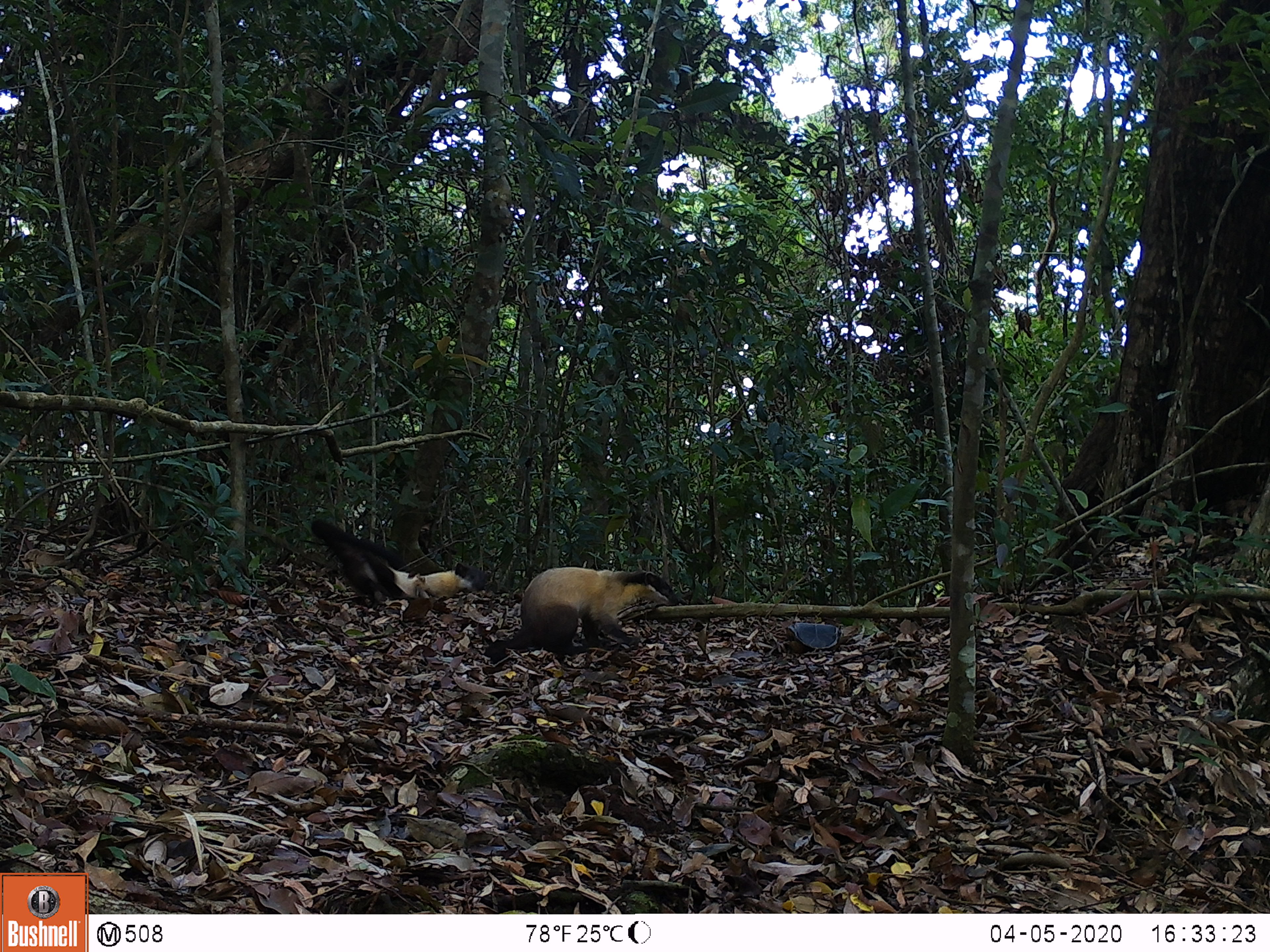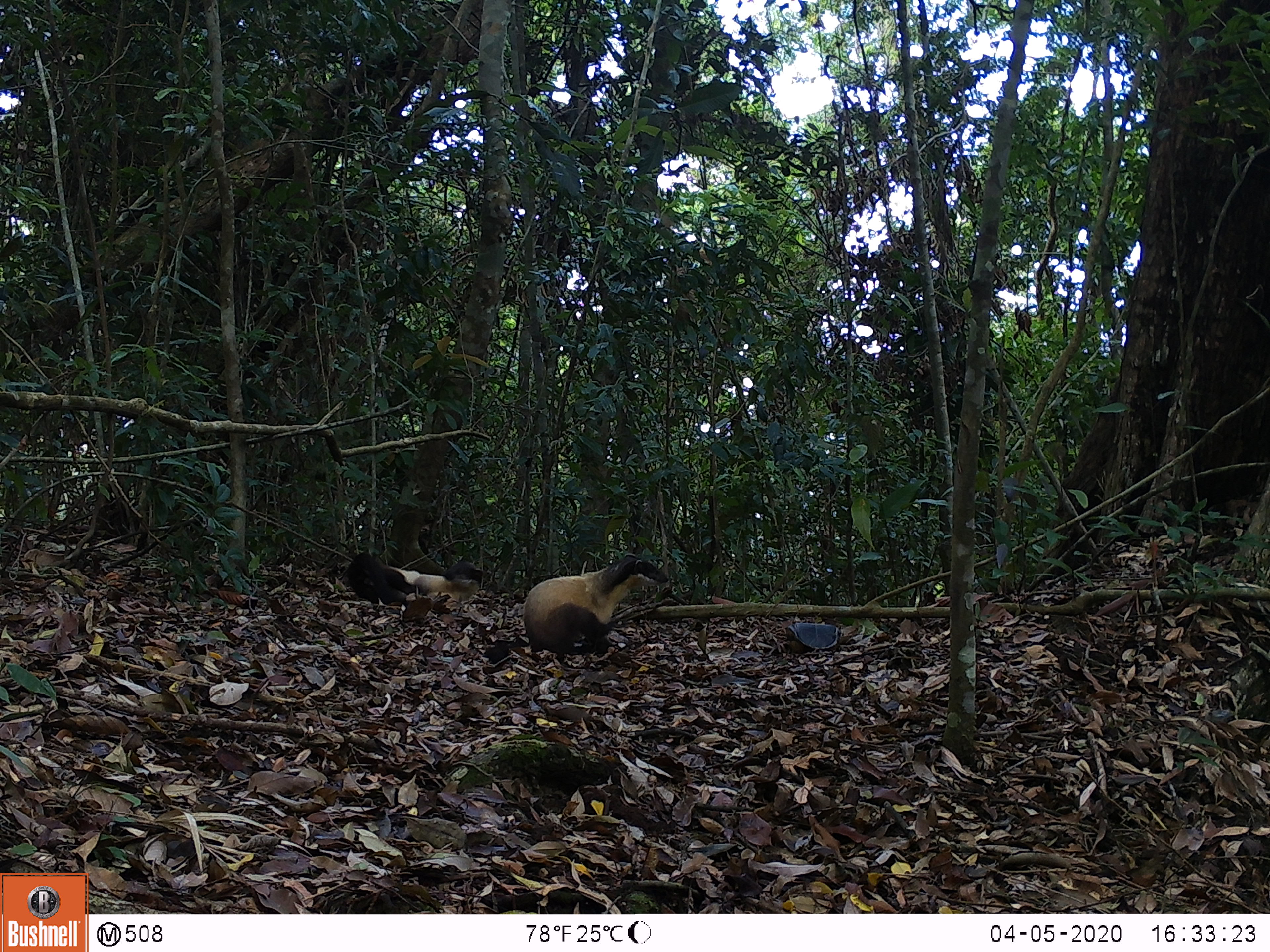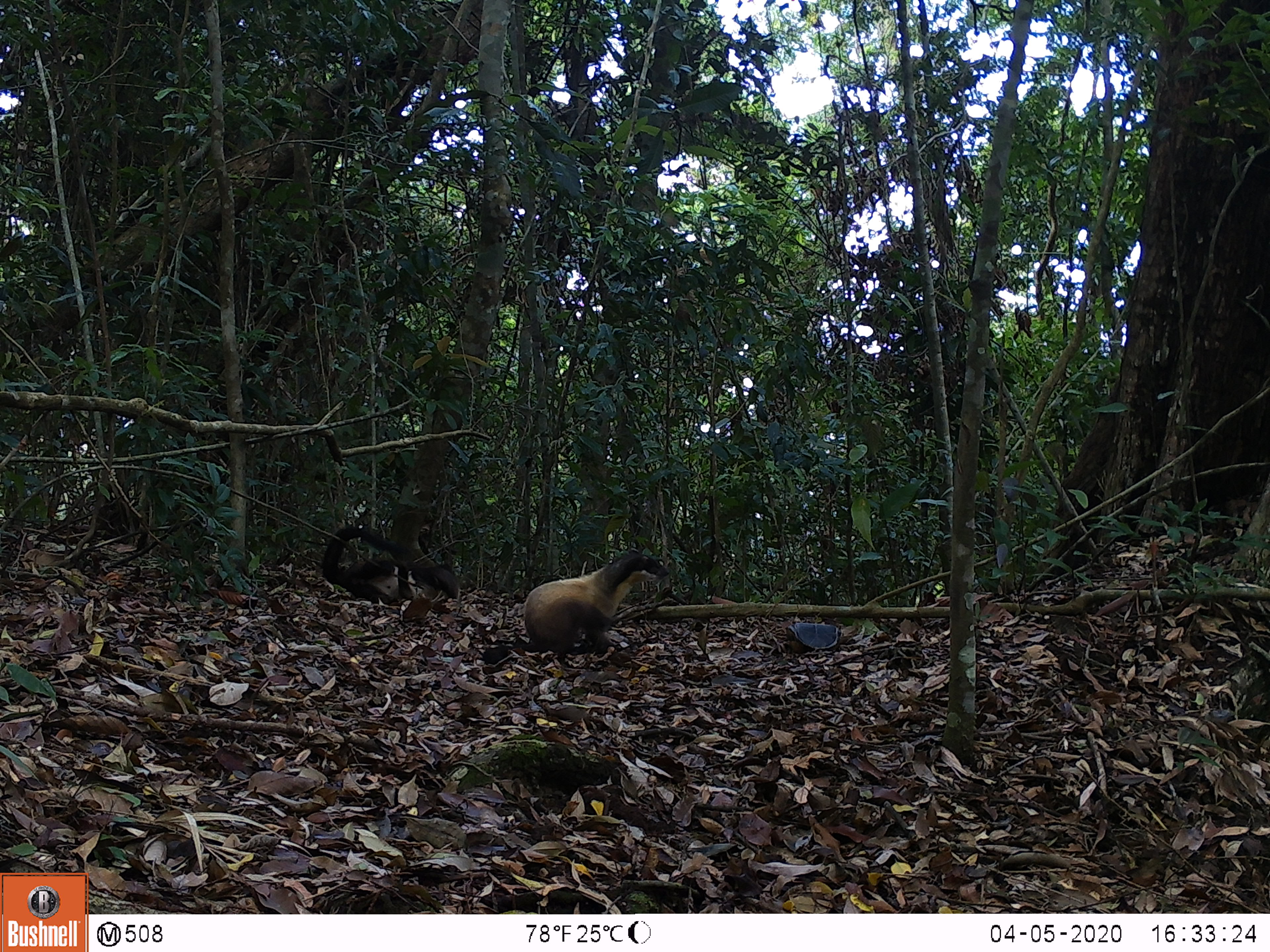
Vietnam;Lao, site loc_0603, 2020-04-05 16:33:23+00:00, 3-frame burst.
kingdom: Animalia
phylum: Chordata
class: Mammalia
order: Carnivora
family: Mustelidae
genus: Martes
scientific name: Martes flavigula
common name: yellow-throated marten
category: yellow throated marten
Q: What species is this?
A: Yellow throated marten (yellow-throated marten) (Martes flavigula).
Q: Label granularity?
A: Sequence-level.